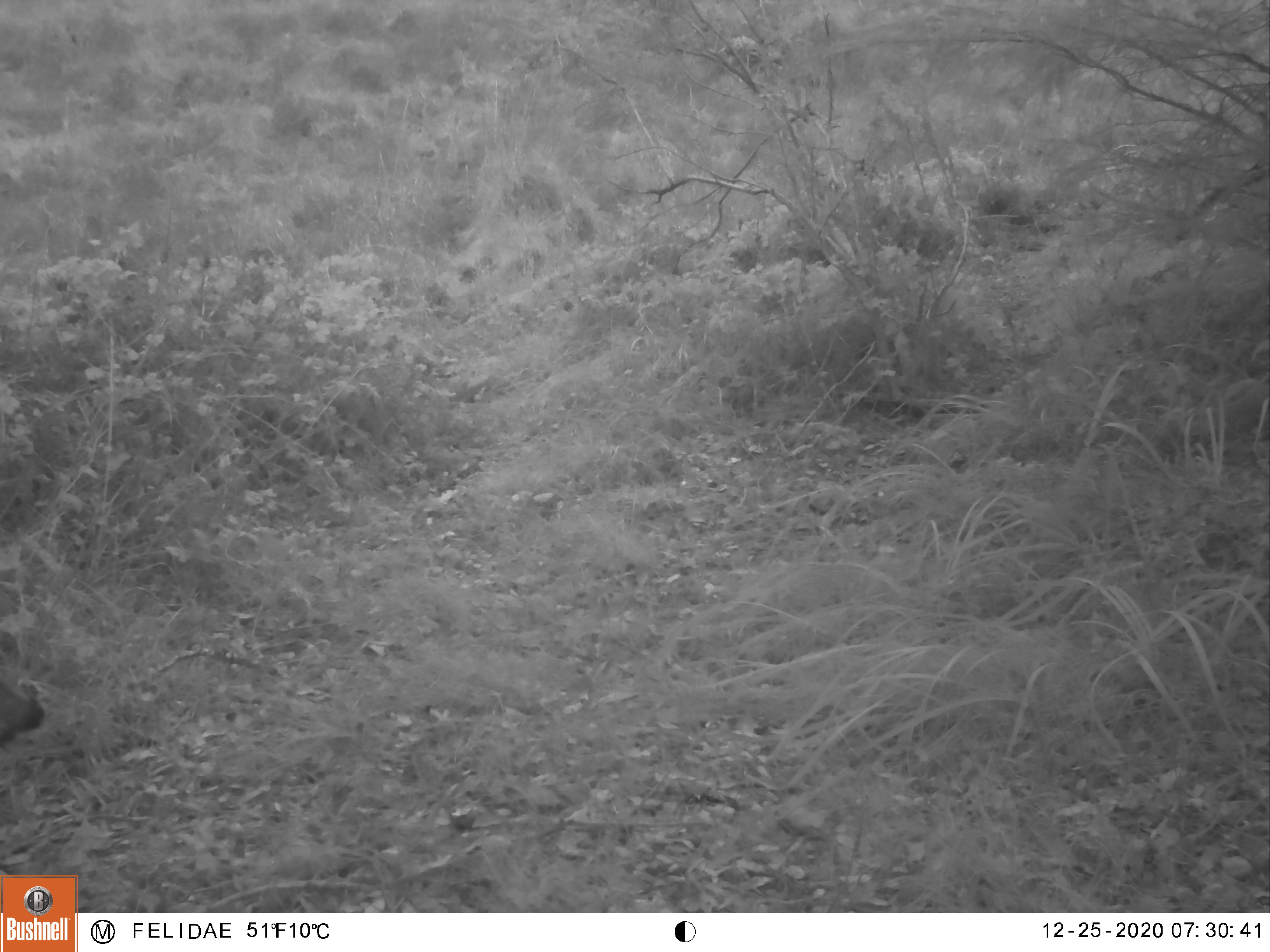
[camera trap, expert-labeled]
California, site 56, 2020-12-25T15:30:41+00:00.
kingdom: Animalia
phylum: Chordata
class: Mammalia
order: Artiodactyla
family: Cervidae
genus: Odocoileus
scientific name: Odocoileus hemionus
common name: mule deer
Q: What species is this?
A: Mule deer (Odocoileus hemionus).